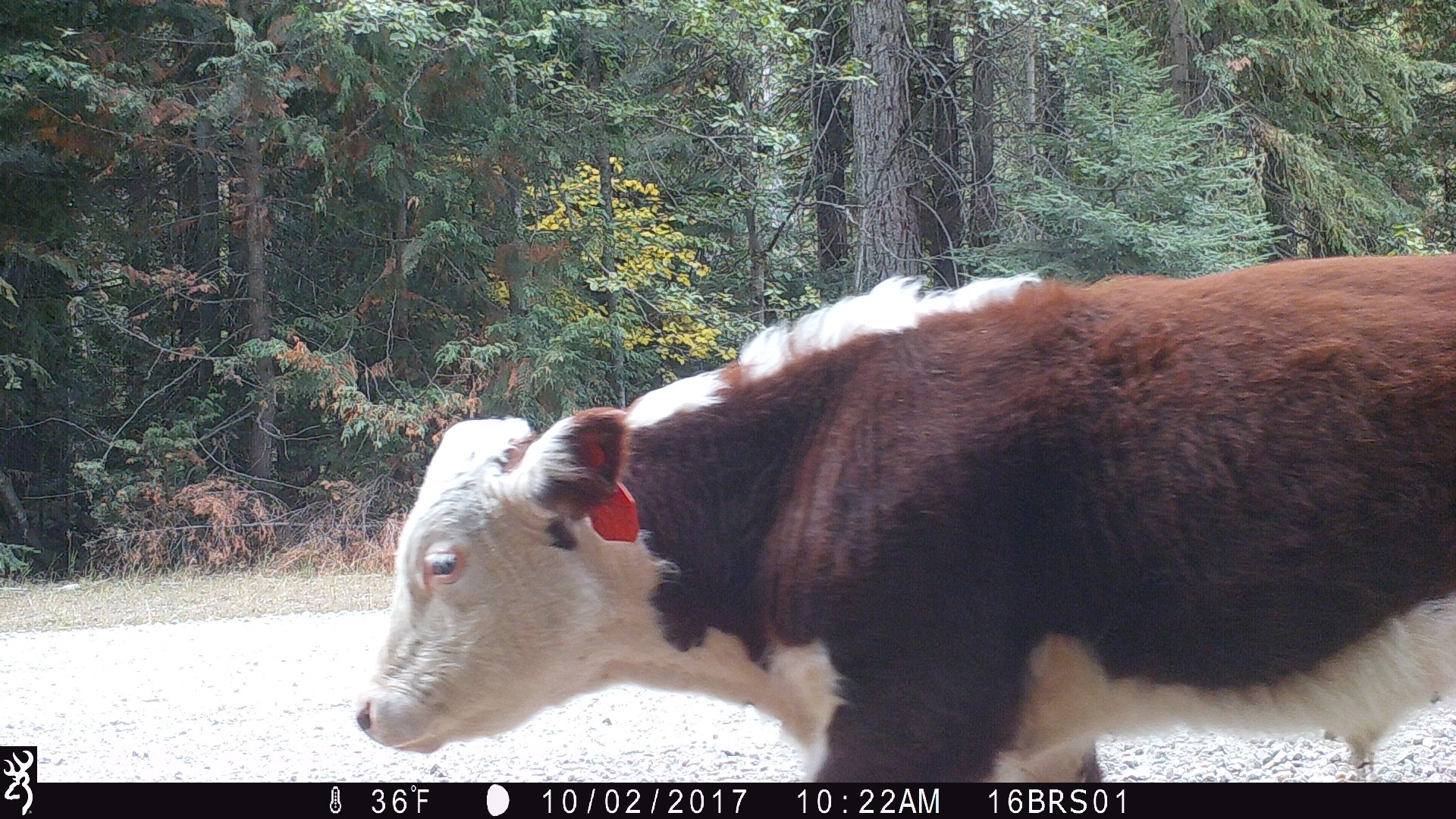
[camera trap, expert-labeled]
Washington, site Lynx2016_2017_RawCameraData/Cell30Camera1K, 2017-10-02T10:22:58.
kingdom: Animalia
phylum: Chordata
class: Mammalia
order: Artiodactyla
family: Bovidae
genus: Bos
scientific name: Bos taurus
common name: domestic cattle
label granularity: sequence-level